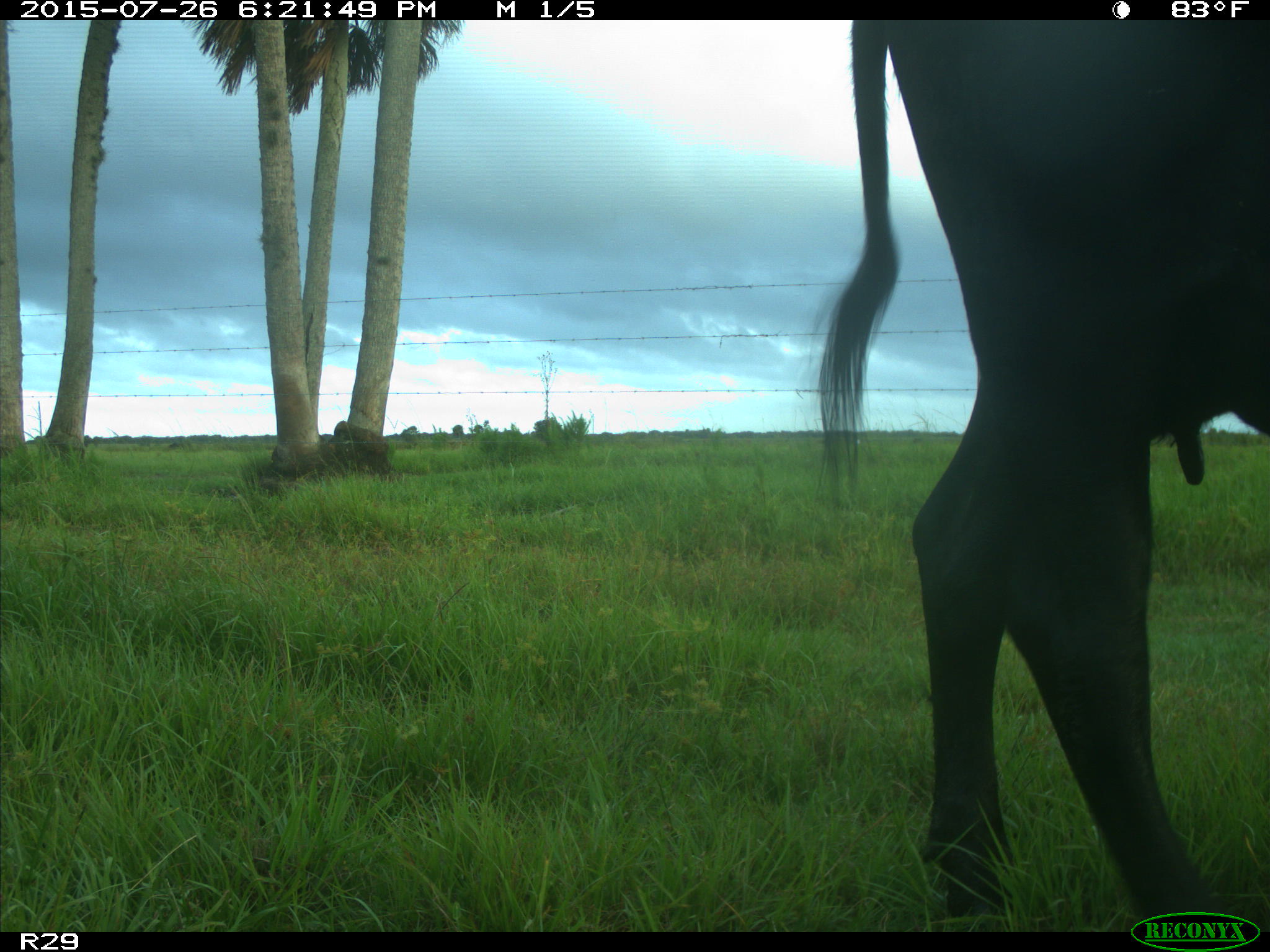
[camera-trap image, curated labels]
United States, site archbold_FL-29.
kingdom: Animalia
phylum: Chordata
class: Mammalia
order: Artiodactyla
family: Bovidae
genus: Bos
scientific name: Bos taurus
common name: domestic cow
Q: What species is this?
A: Bos taurus (domestic cow).